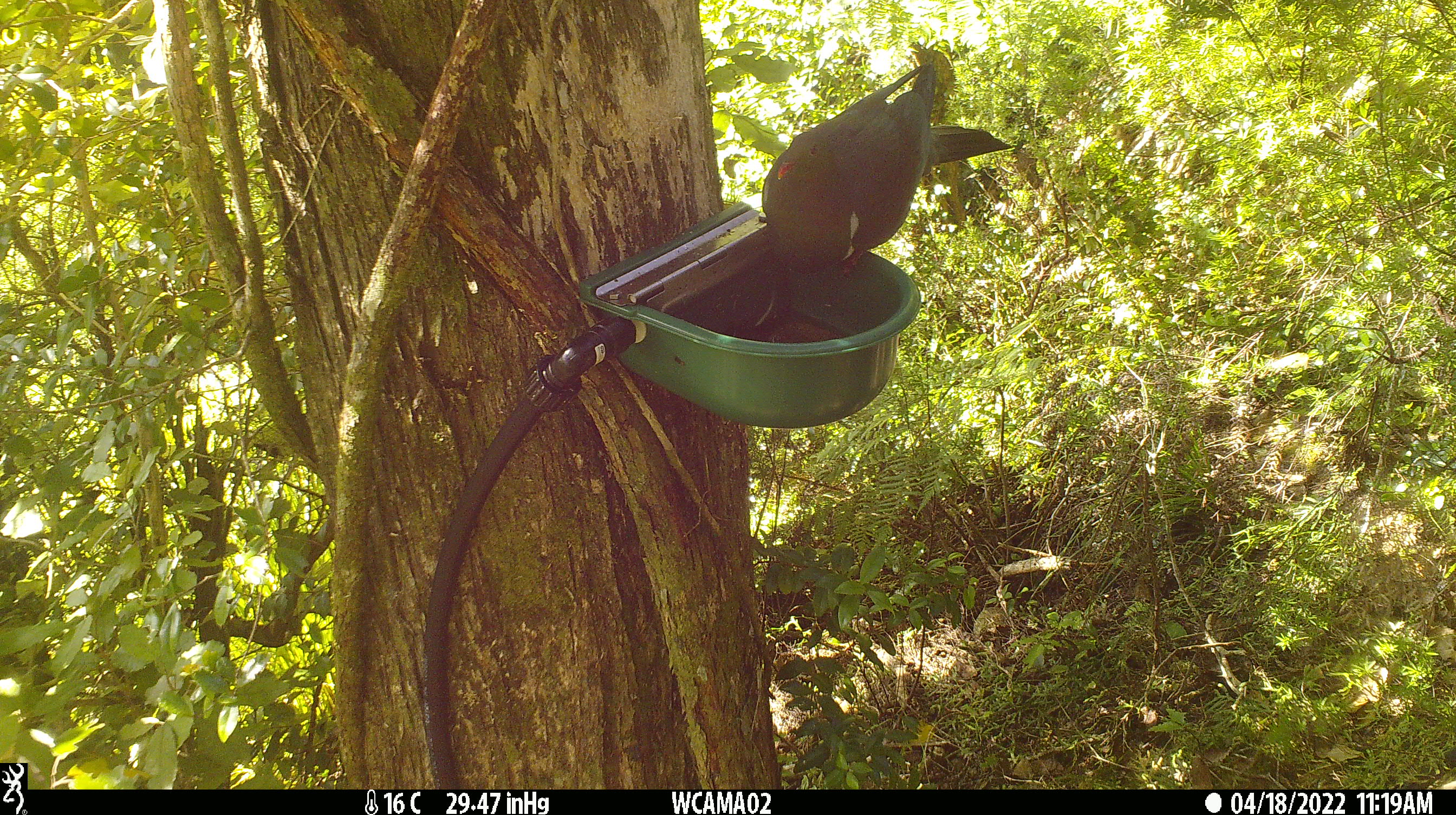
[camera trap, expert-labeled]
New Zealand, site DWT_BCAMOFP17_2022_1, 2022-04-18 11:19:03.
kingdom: Animalia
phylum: Chordata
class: Aves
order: Columbiformes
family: Columbidae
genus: Hemiphaga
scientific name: Hemiphaga novaeseelandiae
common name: new zealand pigeon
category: kereru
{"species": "kereru (new zealand pigeon) (Hemiphaga novaeseelandiae)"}